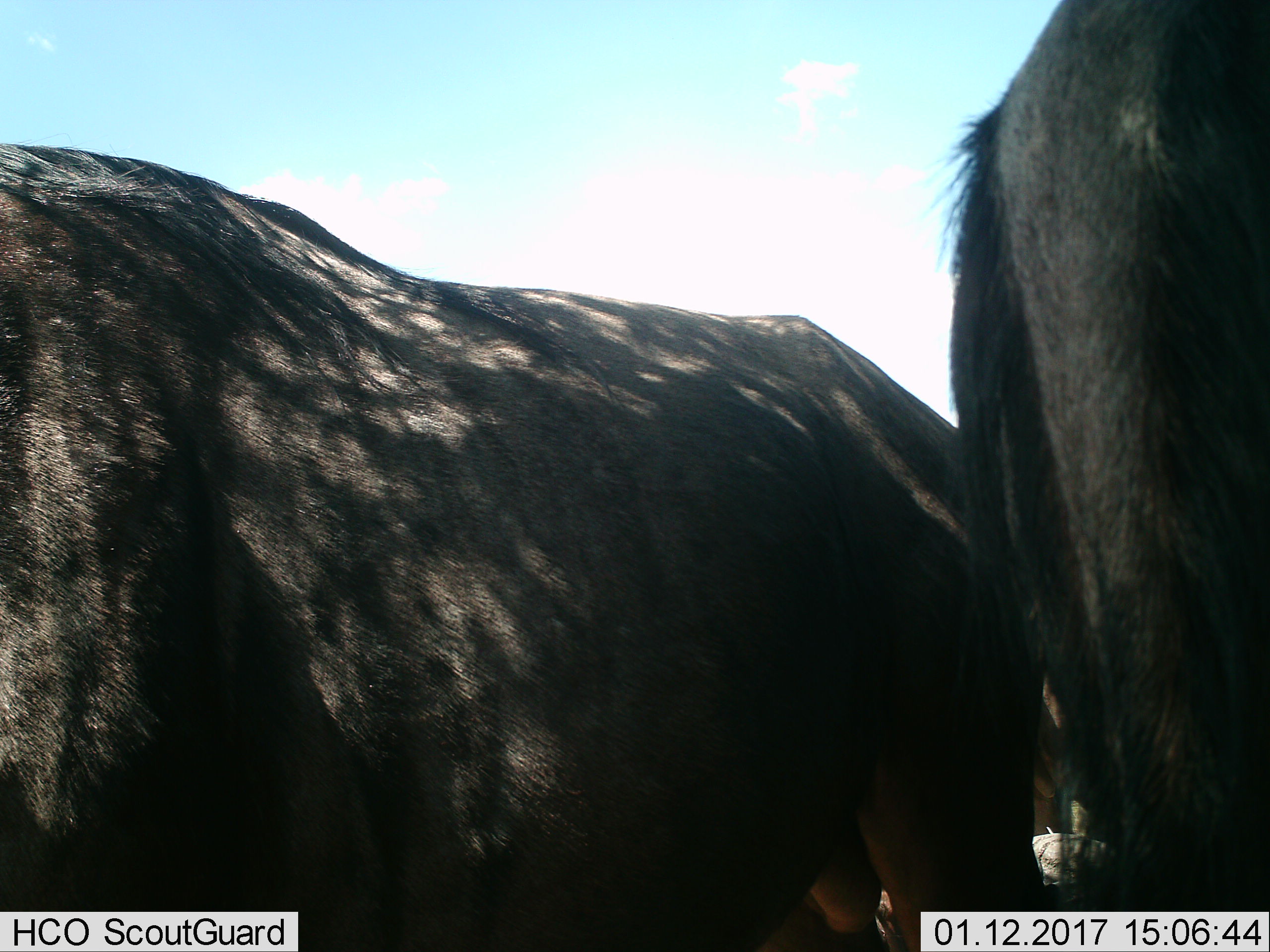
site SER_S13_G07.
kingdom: Animalia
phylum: Chordata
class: Mammalia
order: Artiodactyla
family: Bovidae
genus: Connochaetes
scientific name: Connochaetes taurinus taurinus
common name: blue wildebeest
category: wildebeestblue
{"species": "wildebeestblue (blue wildebeest) (Connochaetes taurinus taurinus)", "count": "2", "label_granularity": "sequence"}